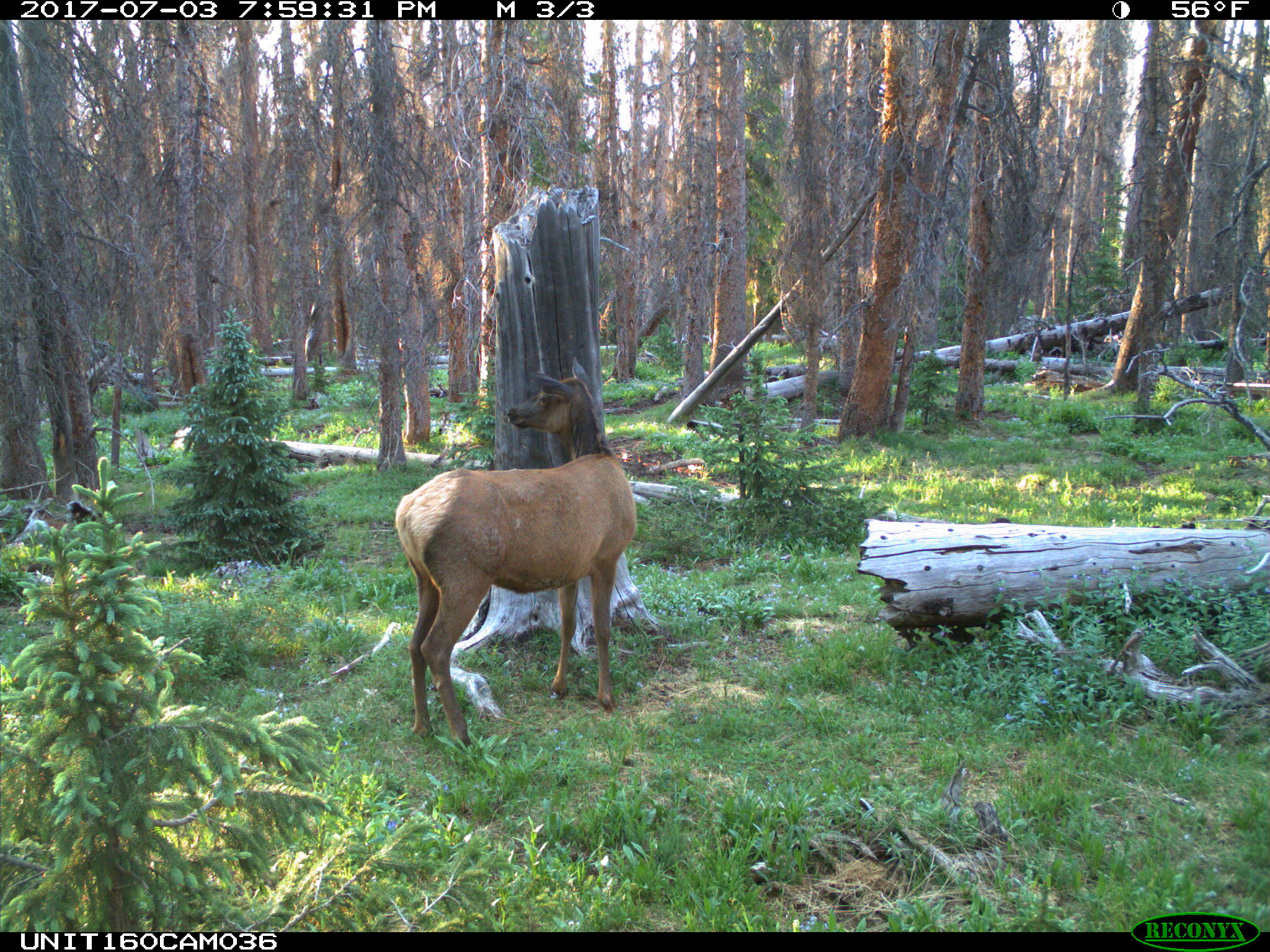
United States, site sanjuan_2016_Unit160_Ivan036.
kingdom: Animalia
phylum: Chordata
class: Mammalia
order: Artiodactyla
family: Cervidae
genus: Cervus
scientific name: Cervus elaphus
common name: red deer